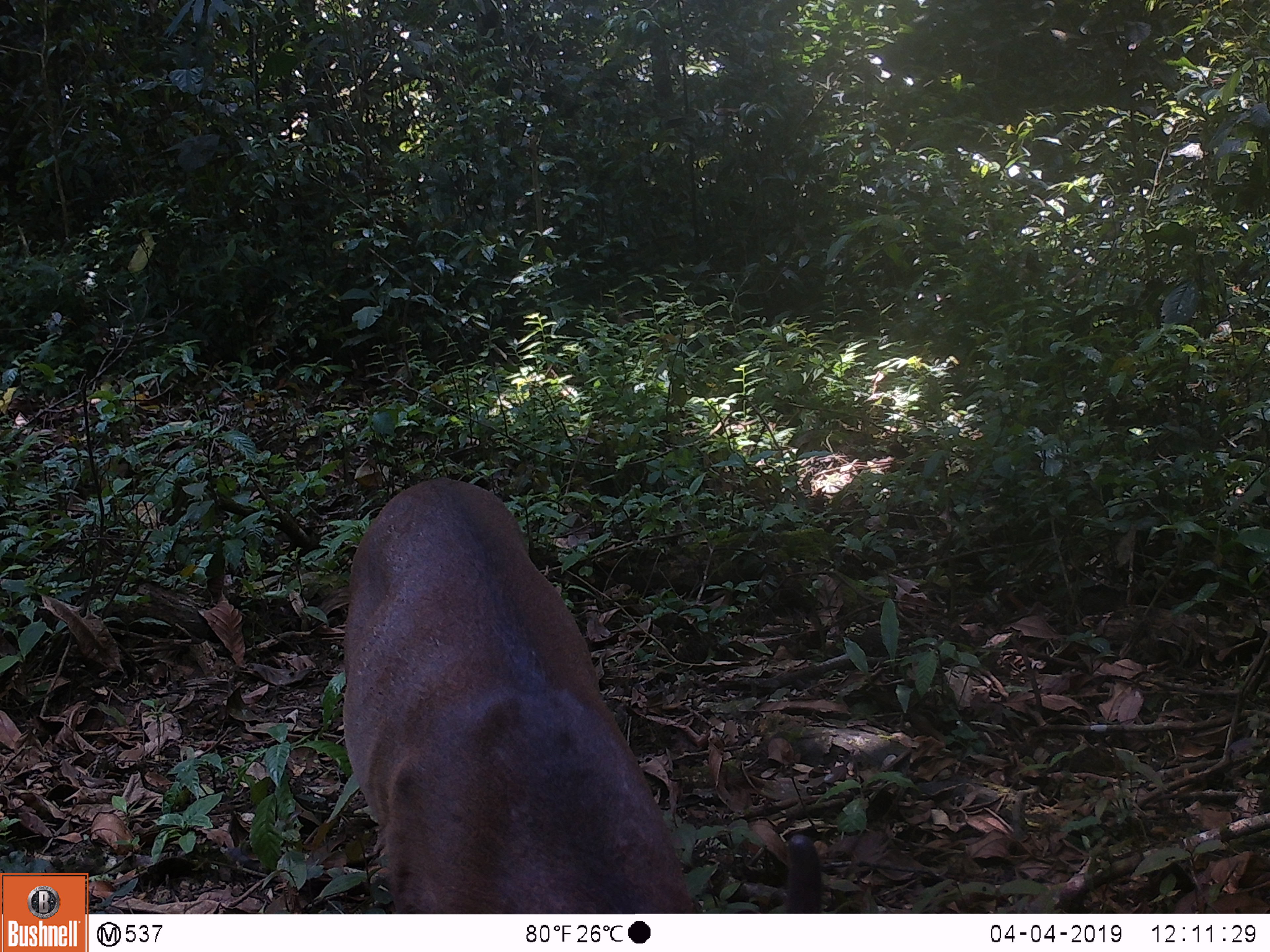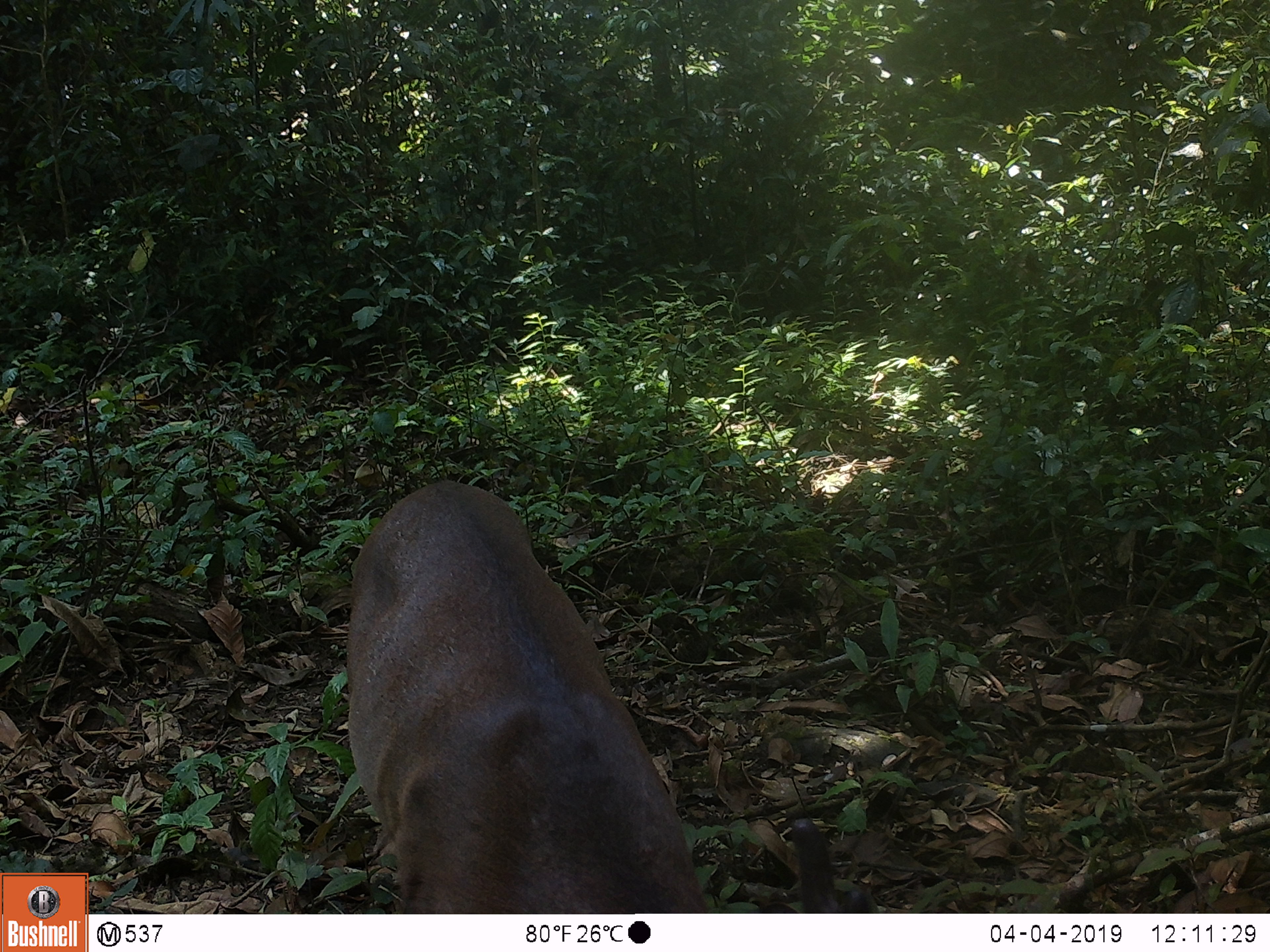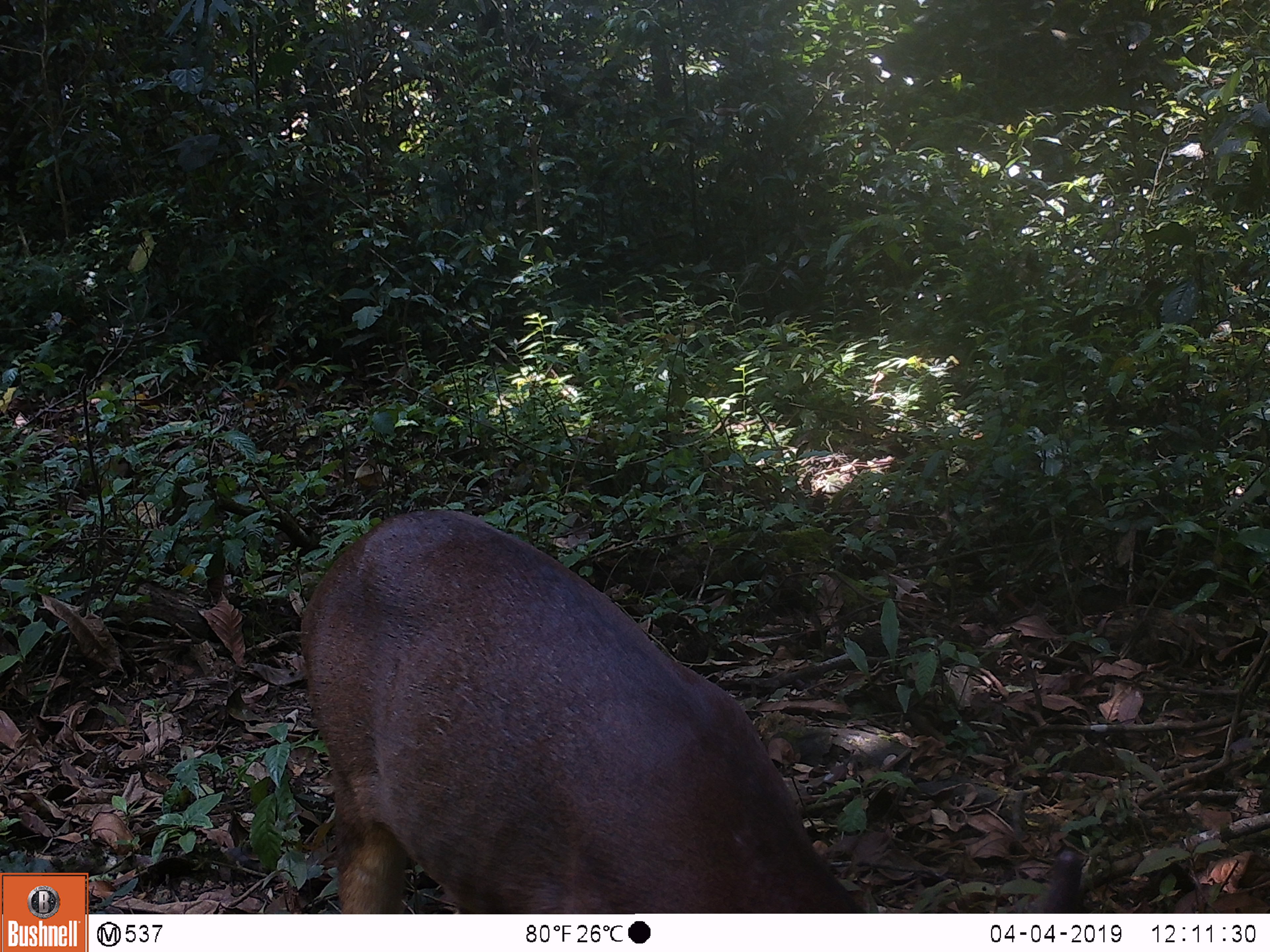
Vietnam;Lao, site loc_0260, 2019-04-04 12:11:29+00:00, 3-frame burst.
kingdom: Animalia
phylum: Chordata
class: Mammalia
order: Artiodactyla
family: Cervidae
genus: Muntiacus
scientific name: Muntiacus vuquangensis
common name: large-antlered muntjac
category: large antlered muntjac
Large antlered muntjac (large-antlered muntjac) (Muntiacus vuquangensis). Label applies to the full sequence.